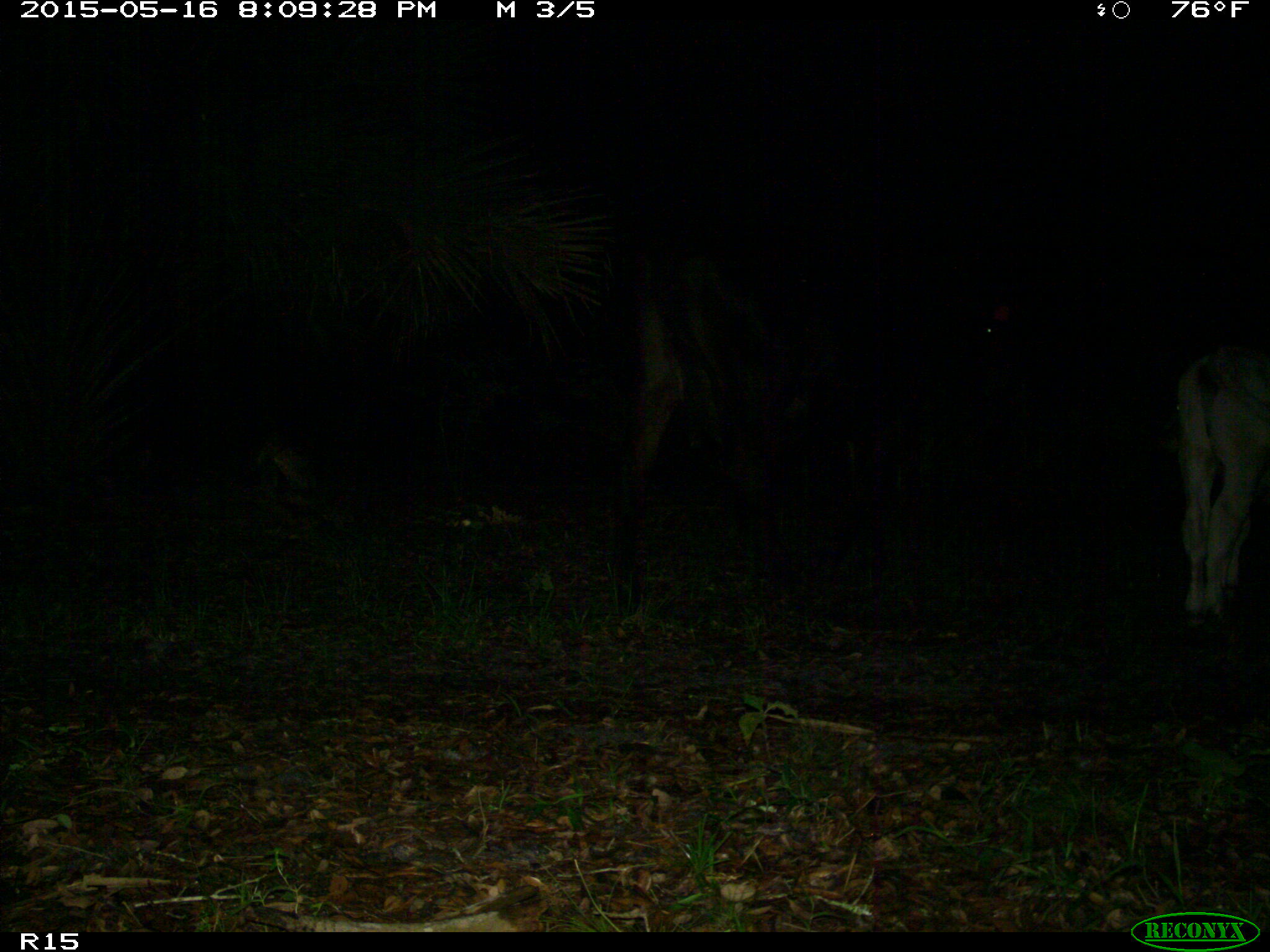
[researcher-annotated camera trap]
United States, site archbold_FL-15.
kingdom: Animalia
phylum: Chordata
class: Mammalia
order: Artiodactyla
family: Bovidae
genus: Bos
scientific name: Bos taurus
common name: domestic cow